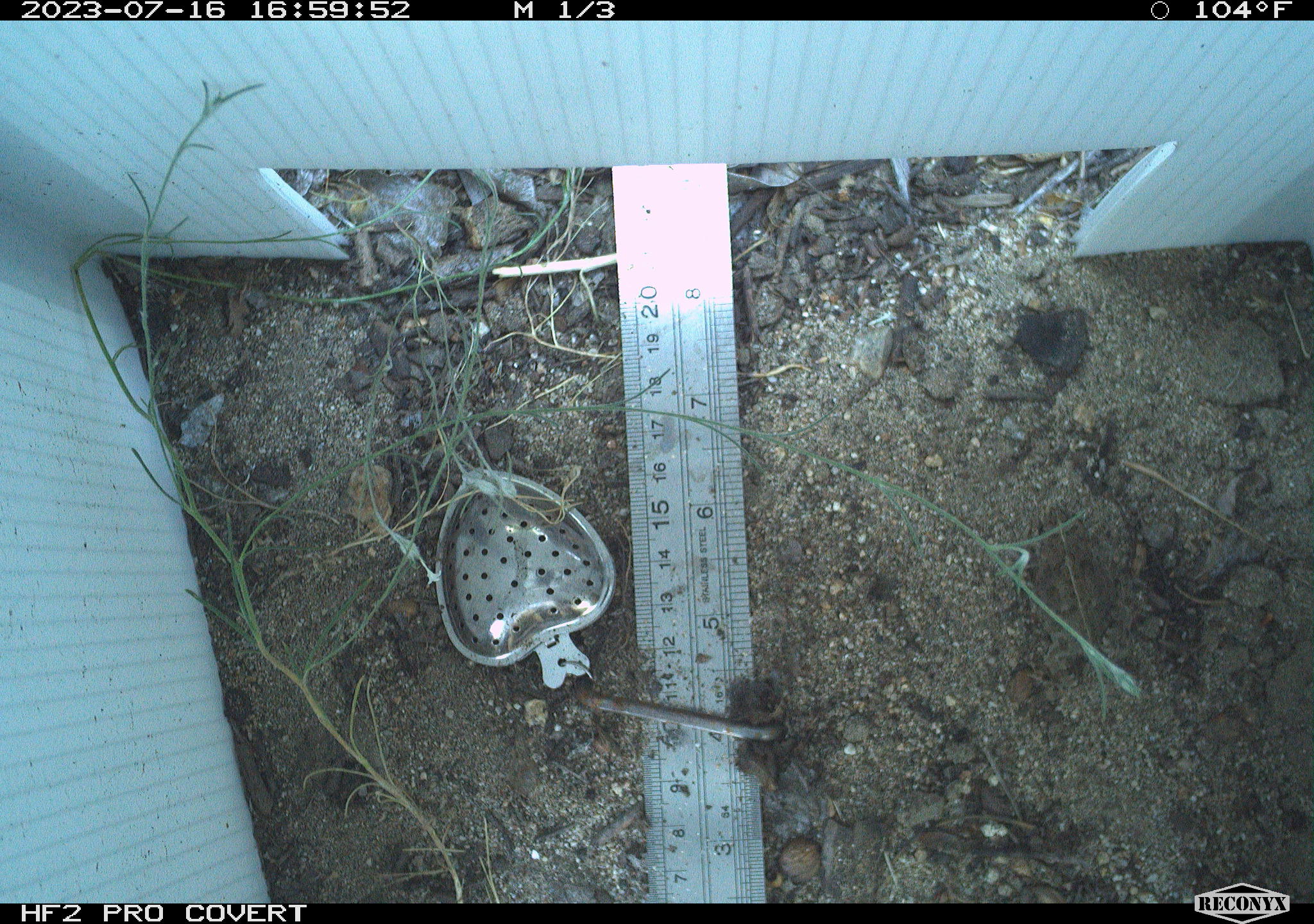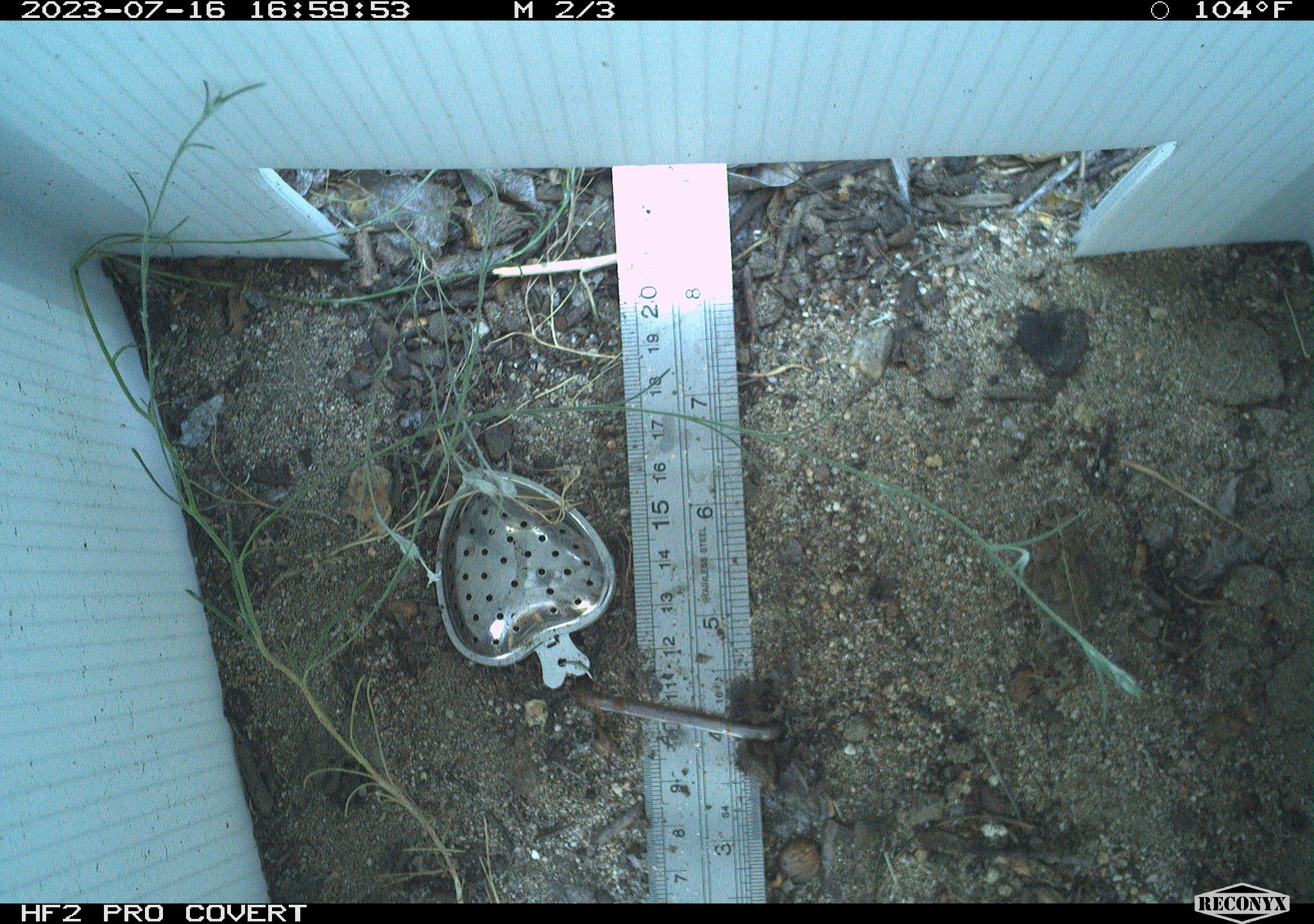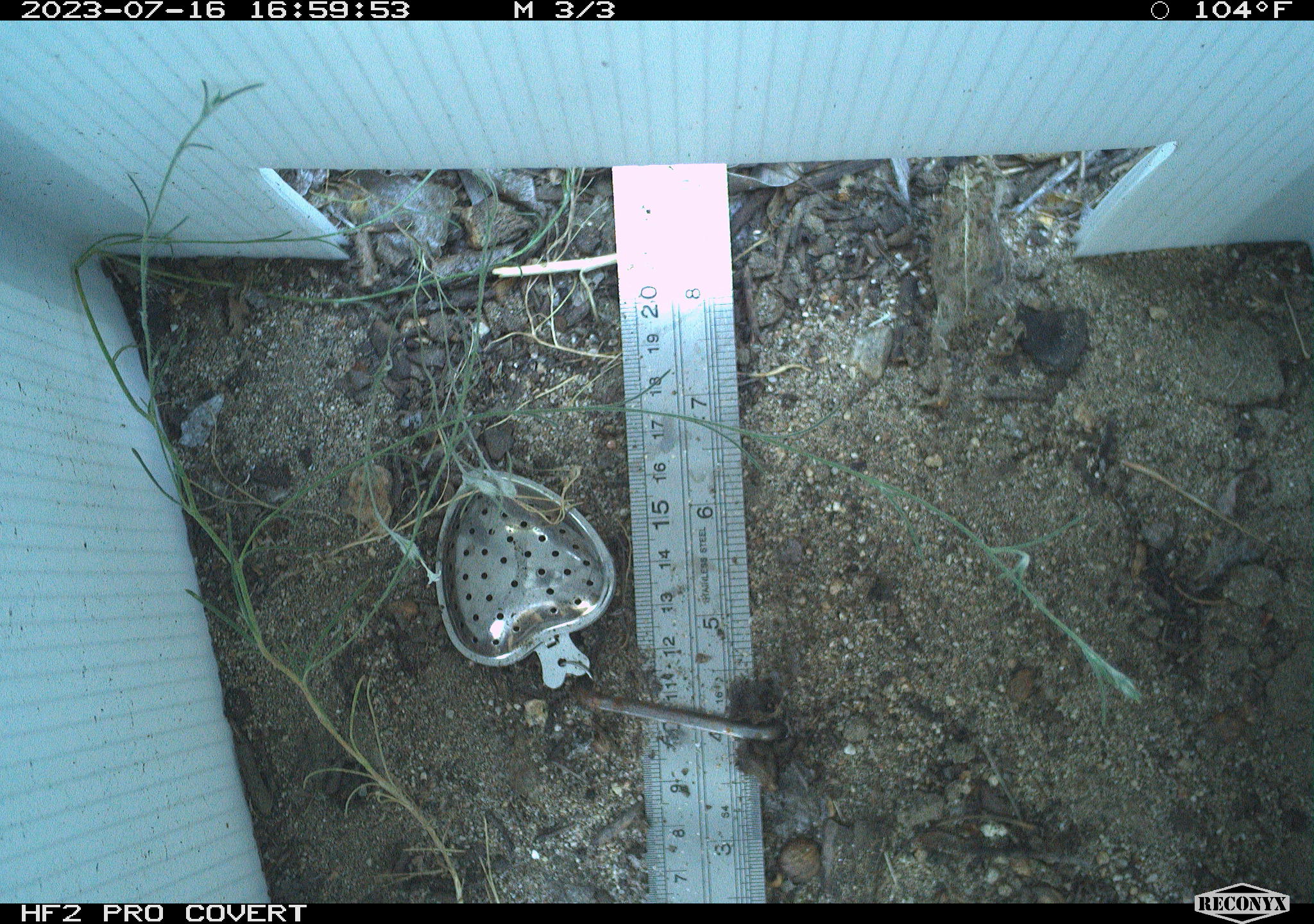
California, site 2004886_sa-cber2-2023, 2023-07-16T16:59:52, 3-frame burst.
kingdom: Animalia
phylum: Chordata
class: Amphibia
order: Anura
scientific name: Anura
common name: frogs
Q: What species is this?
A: Frogs (Anura).